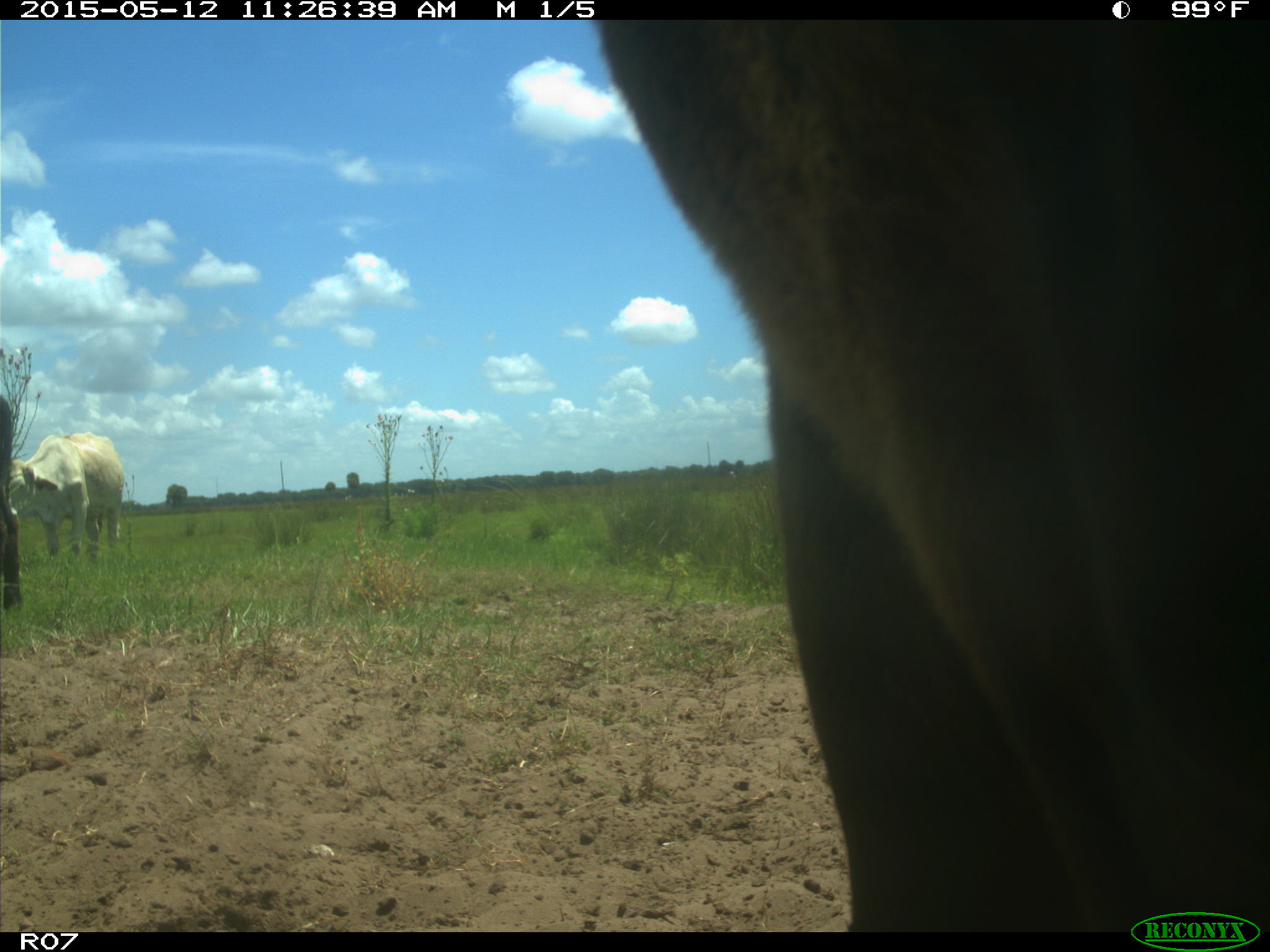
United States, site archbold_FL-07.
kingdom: Animalia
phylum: Chordata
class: Mammalia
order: Artiodactyla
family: Bovidae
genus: Bos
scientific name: Bos taurus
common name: domestic cow